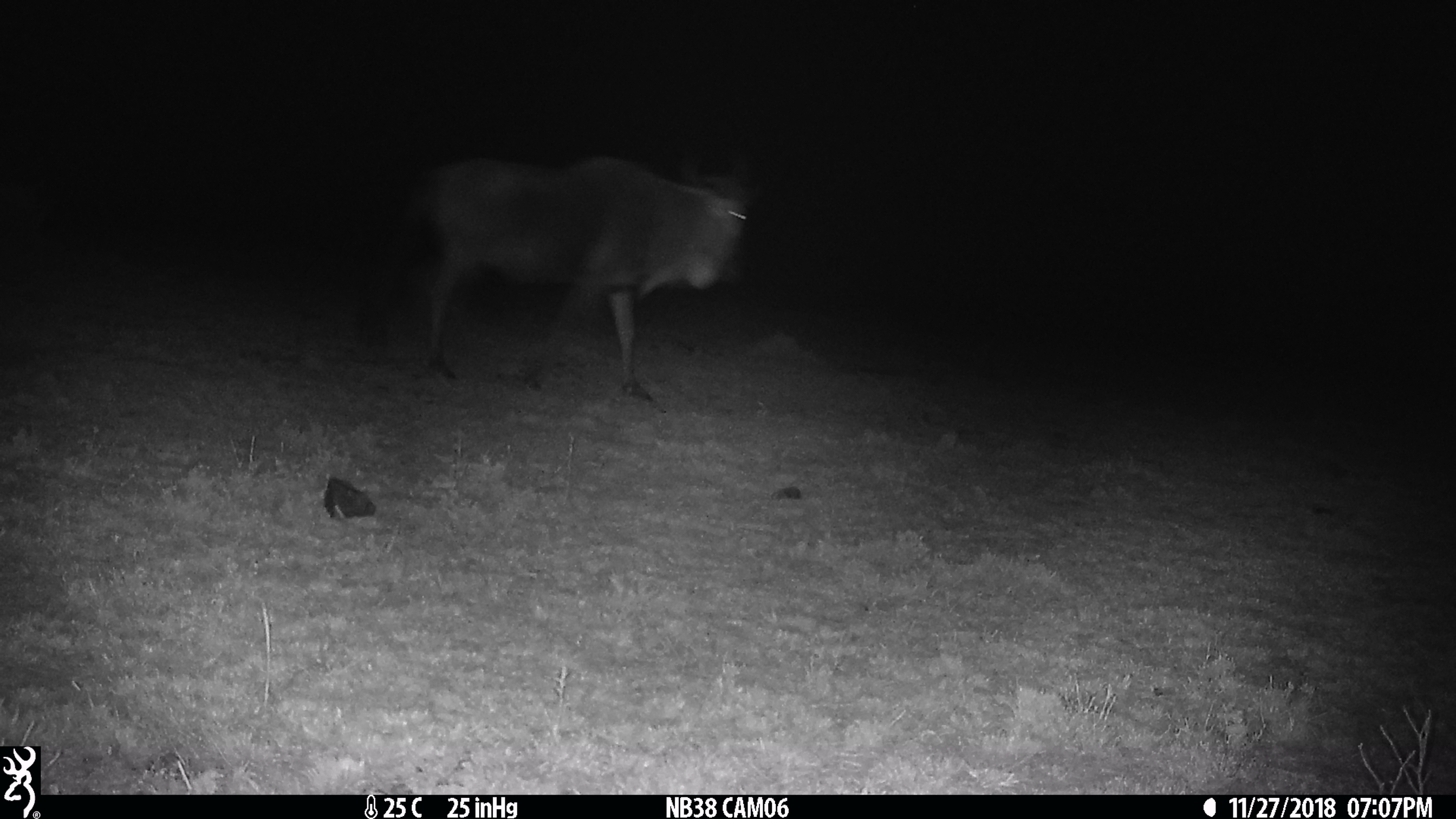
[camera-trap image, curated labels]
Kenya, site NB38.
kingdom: Animalia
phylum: Chordata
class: Mammalia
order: Artiodactyla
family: Bovidae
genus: Connochaetes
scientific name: Connochaetes taurinus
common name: blue wildebeest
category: wildebeest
Wildebeest (blue wildebeest) (Connochaetes taurinus).